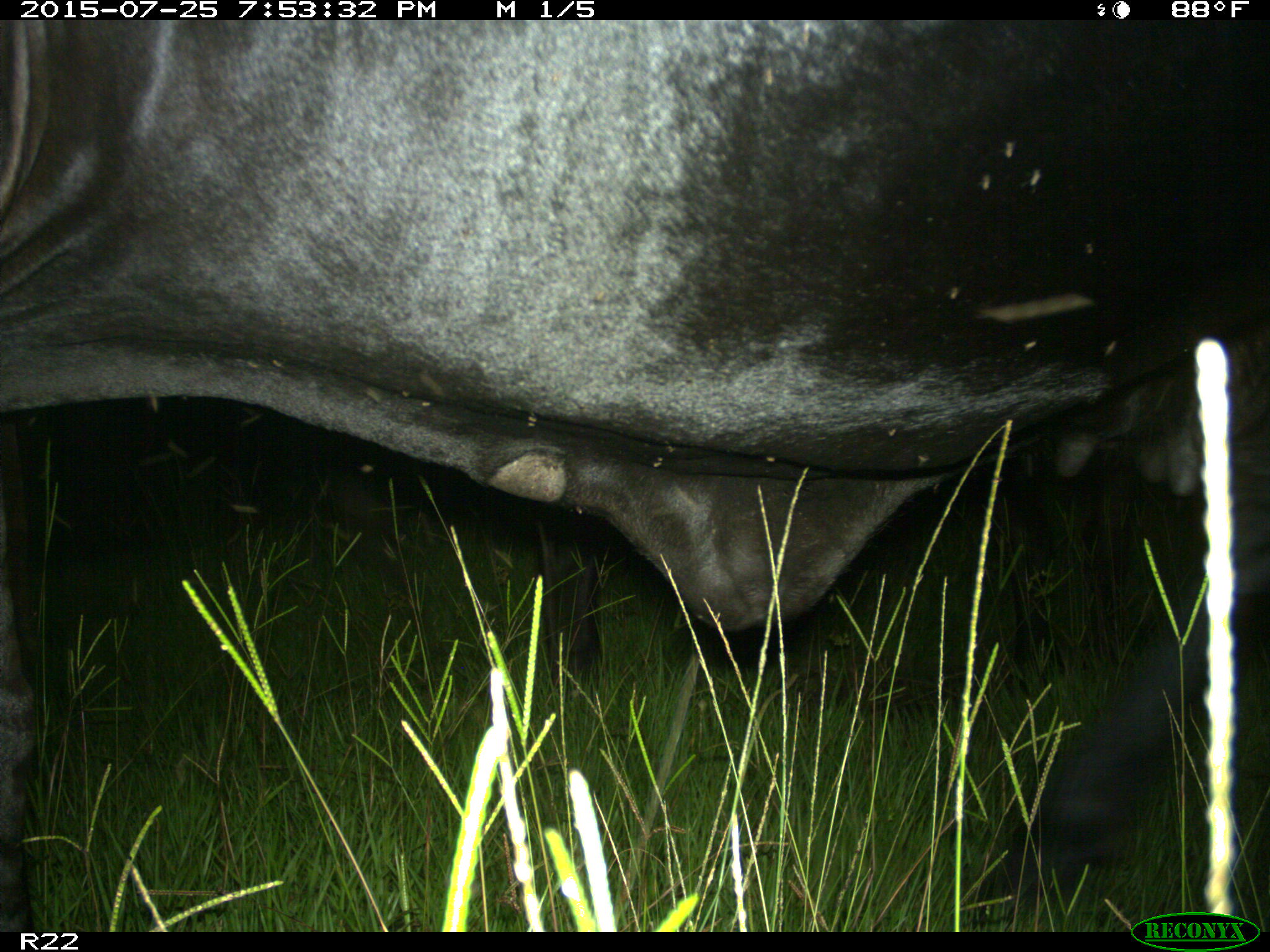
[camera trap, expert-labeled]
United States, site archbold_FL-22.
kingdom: Animalia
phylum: Chordata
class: Mammalia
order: Artiodactyla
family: Bovidae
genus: Bos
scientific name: Bos taurus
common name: domestic cow